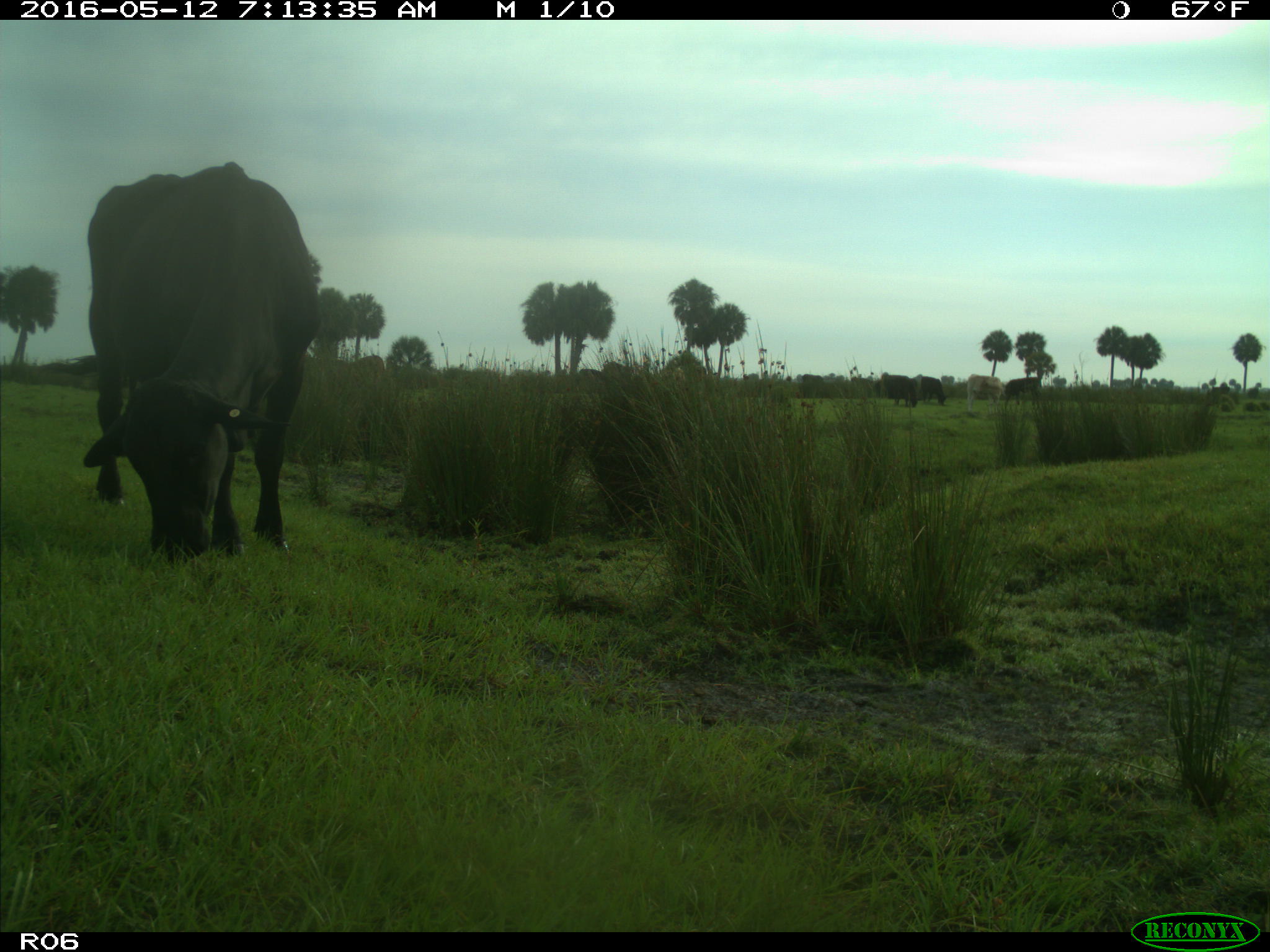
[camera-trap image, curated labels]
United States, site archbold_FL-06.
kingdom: Animalia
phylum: Chordata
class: Mammalia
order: Artiodactyla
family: Bovidae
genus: Bos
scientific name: Bos taurus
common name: domestic cow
Bos taurus (domestic cow).